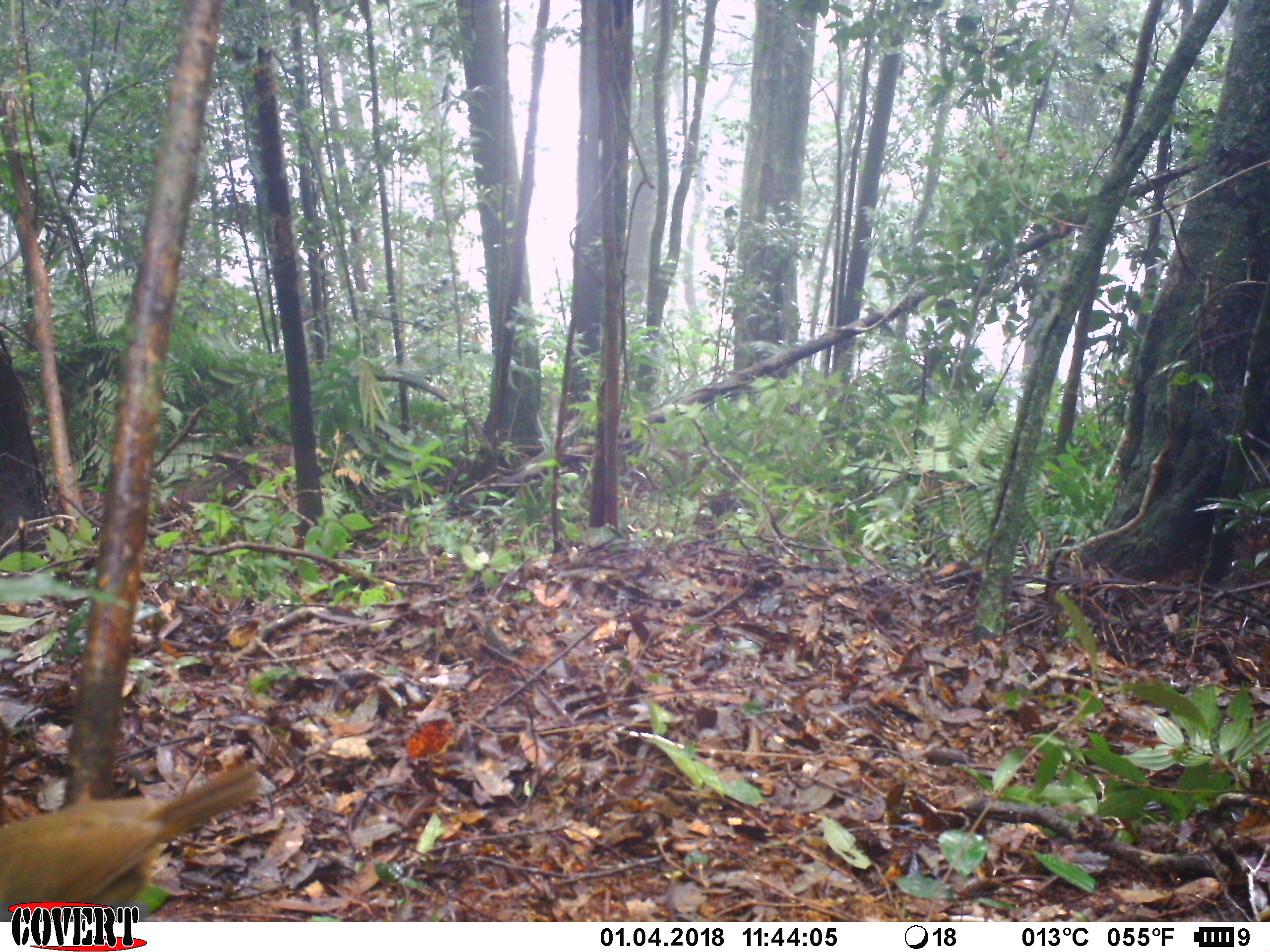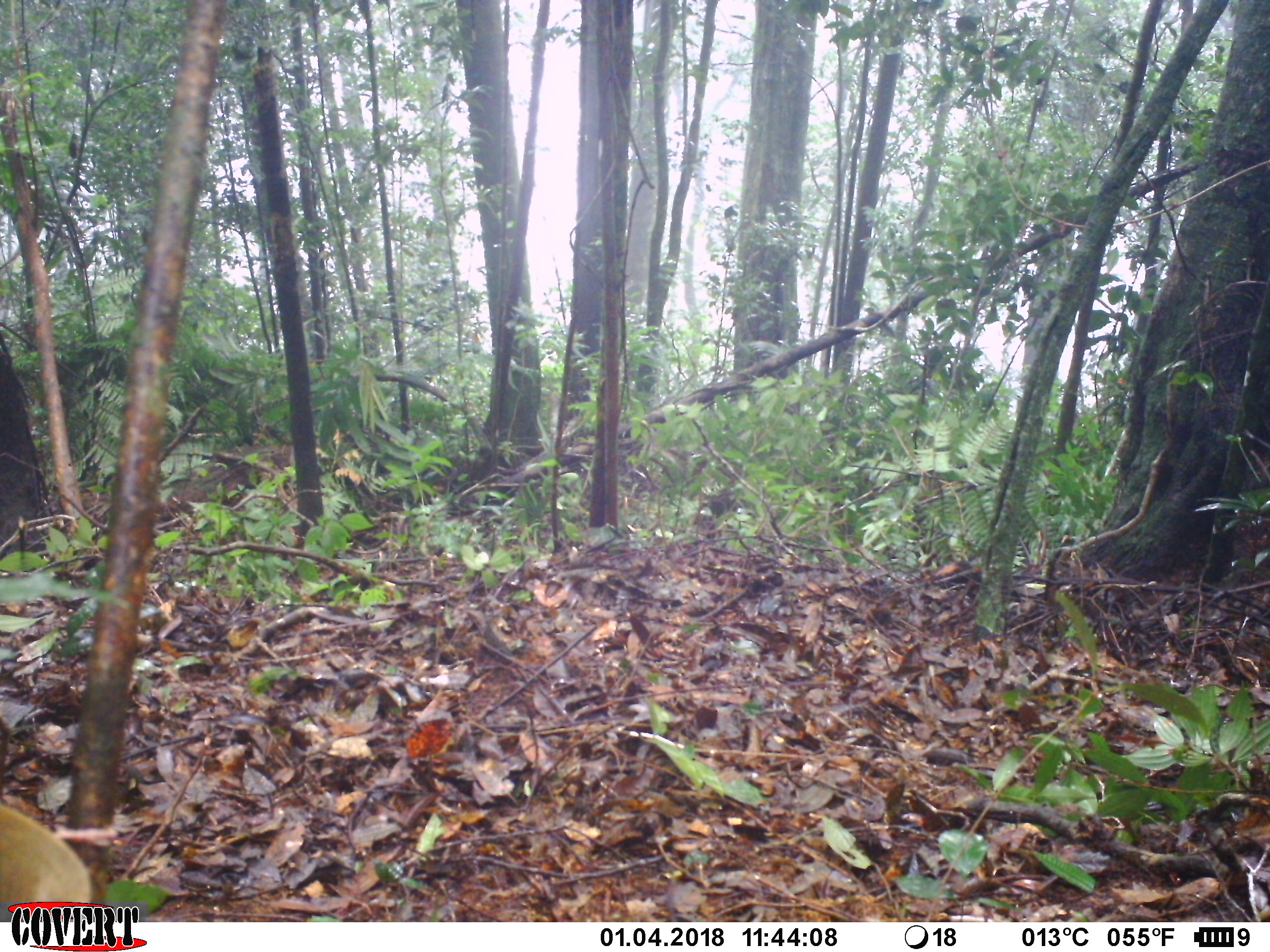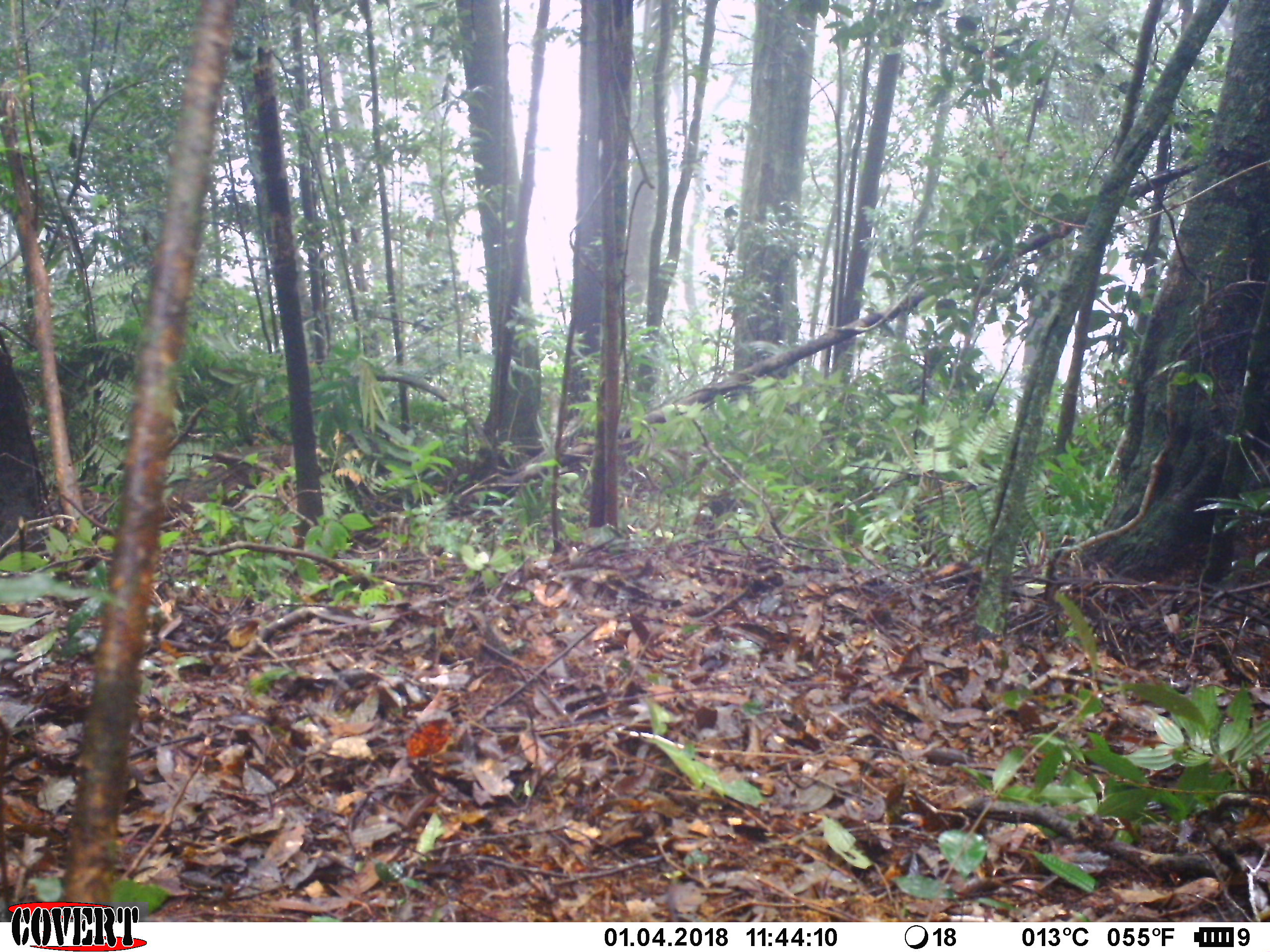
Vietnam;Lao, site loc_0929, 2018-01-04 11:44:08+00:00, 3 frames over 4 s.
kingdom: Animalia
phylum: Chordata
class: Aves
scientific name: Aves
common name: bird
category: unidentified bird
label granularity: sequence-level